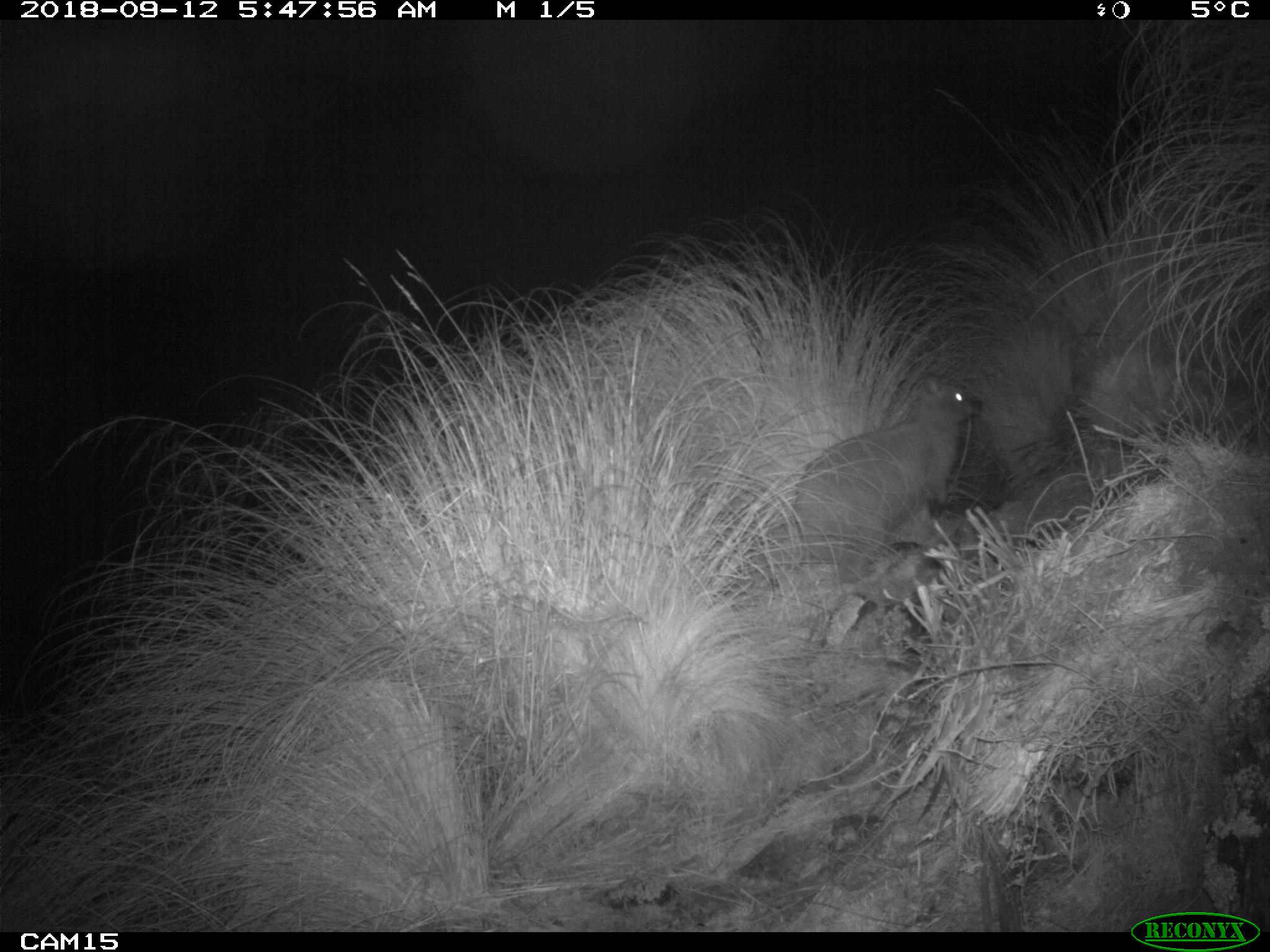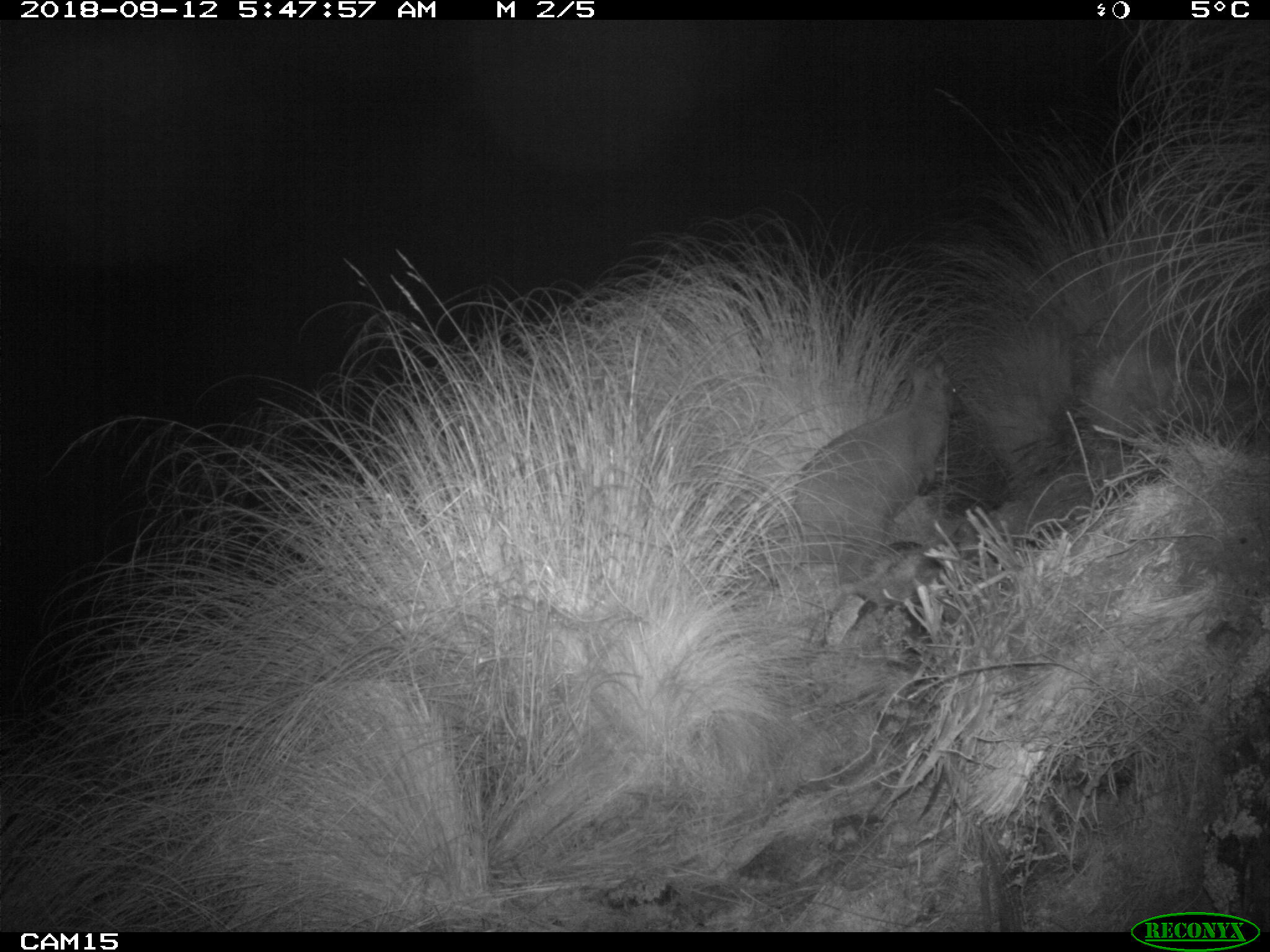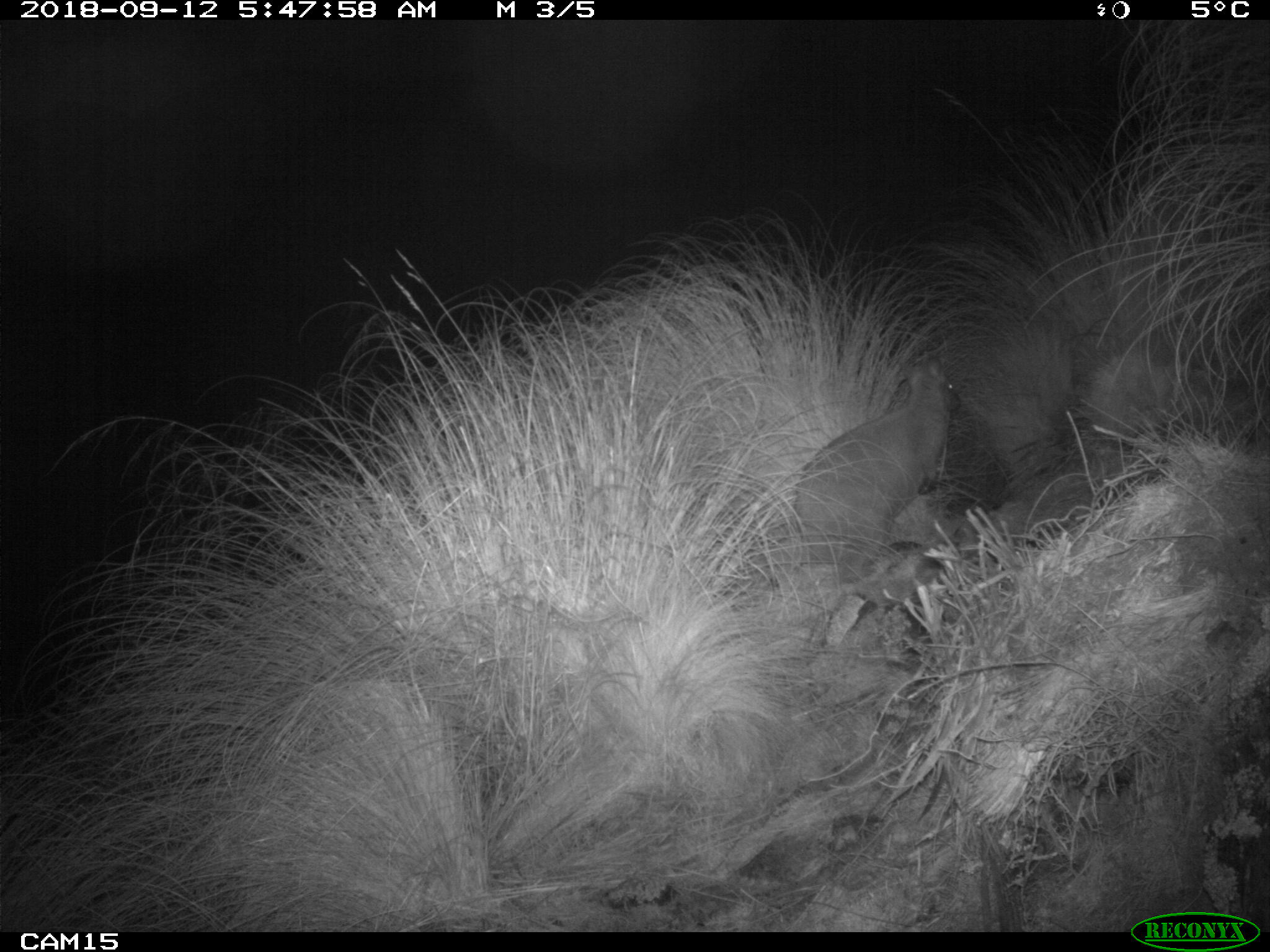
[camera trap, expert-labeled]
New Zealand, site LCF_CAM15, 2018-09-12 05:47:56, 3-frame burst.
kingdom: Animalia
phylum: Chordata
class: Mammalia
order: Diprotodontia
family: Macropodidae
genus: Notamacropus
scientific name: Notamacropus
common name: wallaby